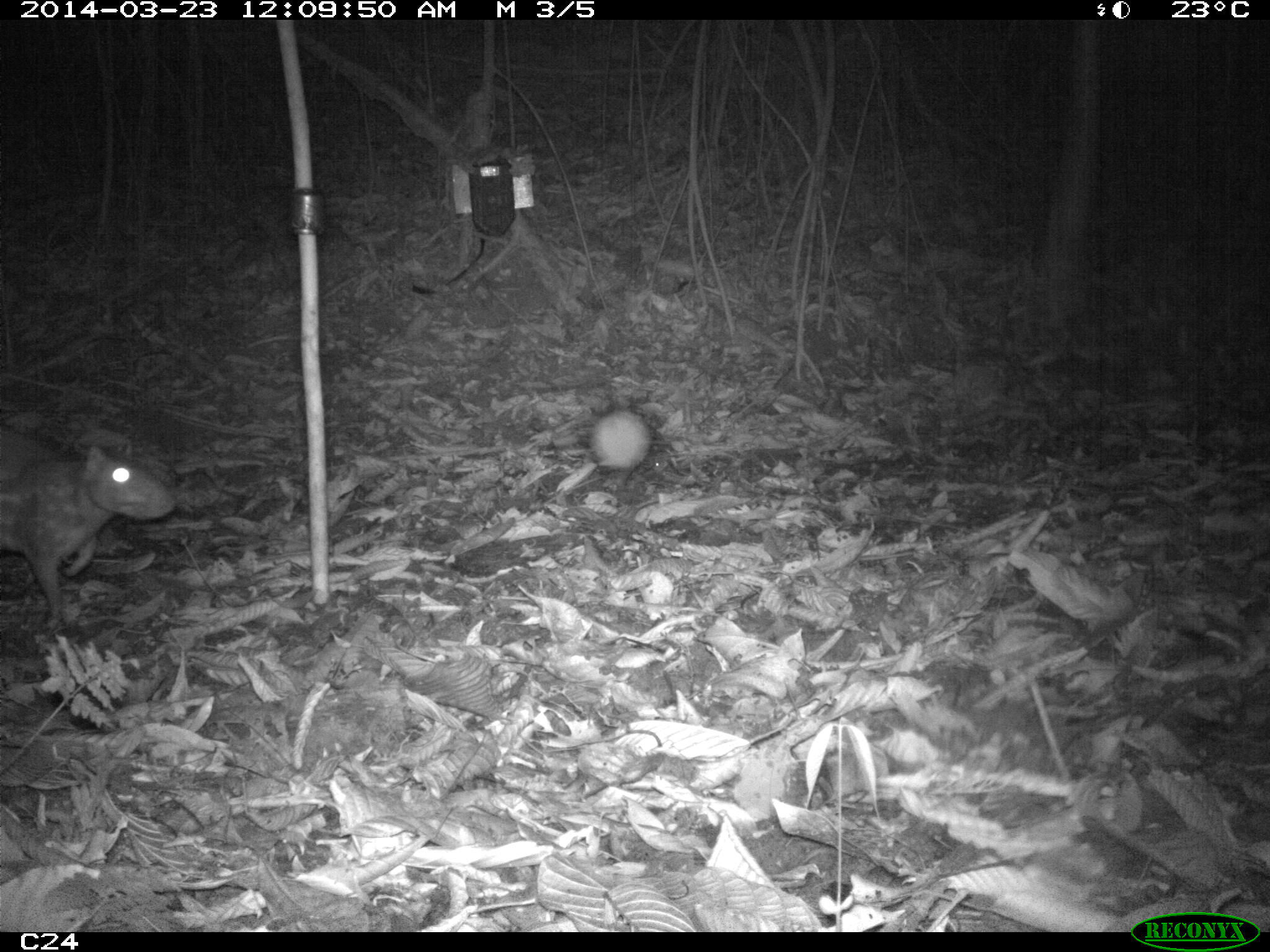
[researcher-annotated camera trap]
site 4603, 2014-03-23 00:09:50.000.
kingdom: Animalia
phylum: Chordata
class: Mammalia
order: Rodentia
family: Cuniculidae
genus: Cuniculus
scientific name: Cuniculus paca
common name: spotted paca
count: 2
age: adult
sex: female